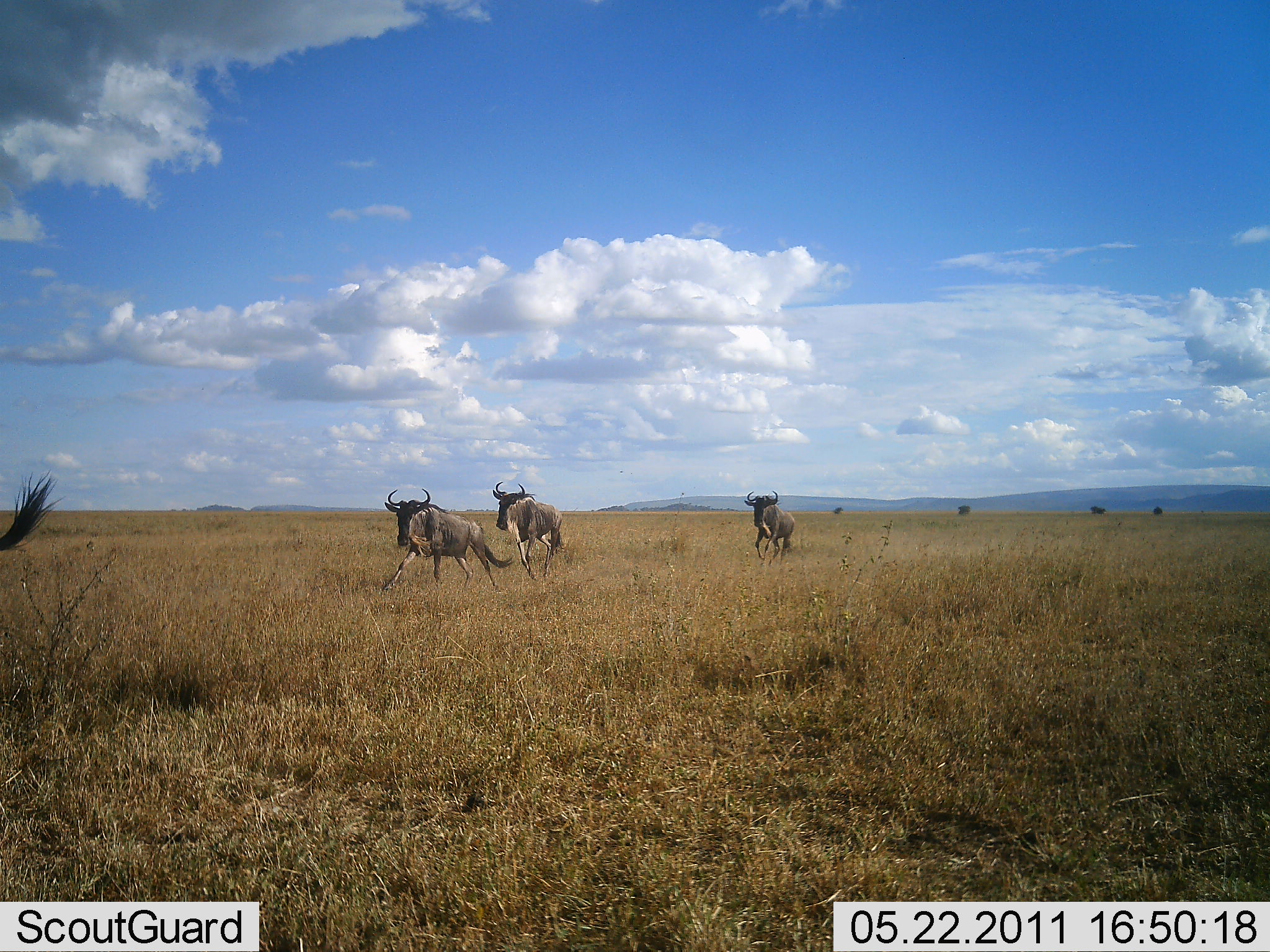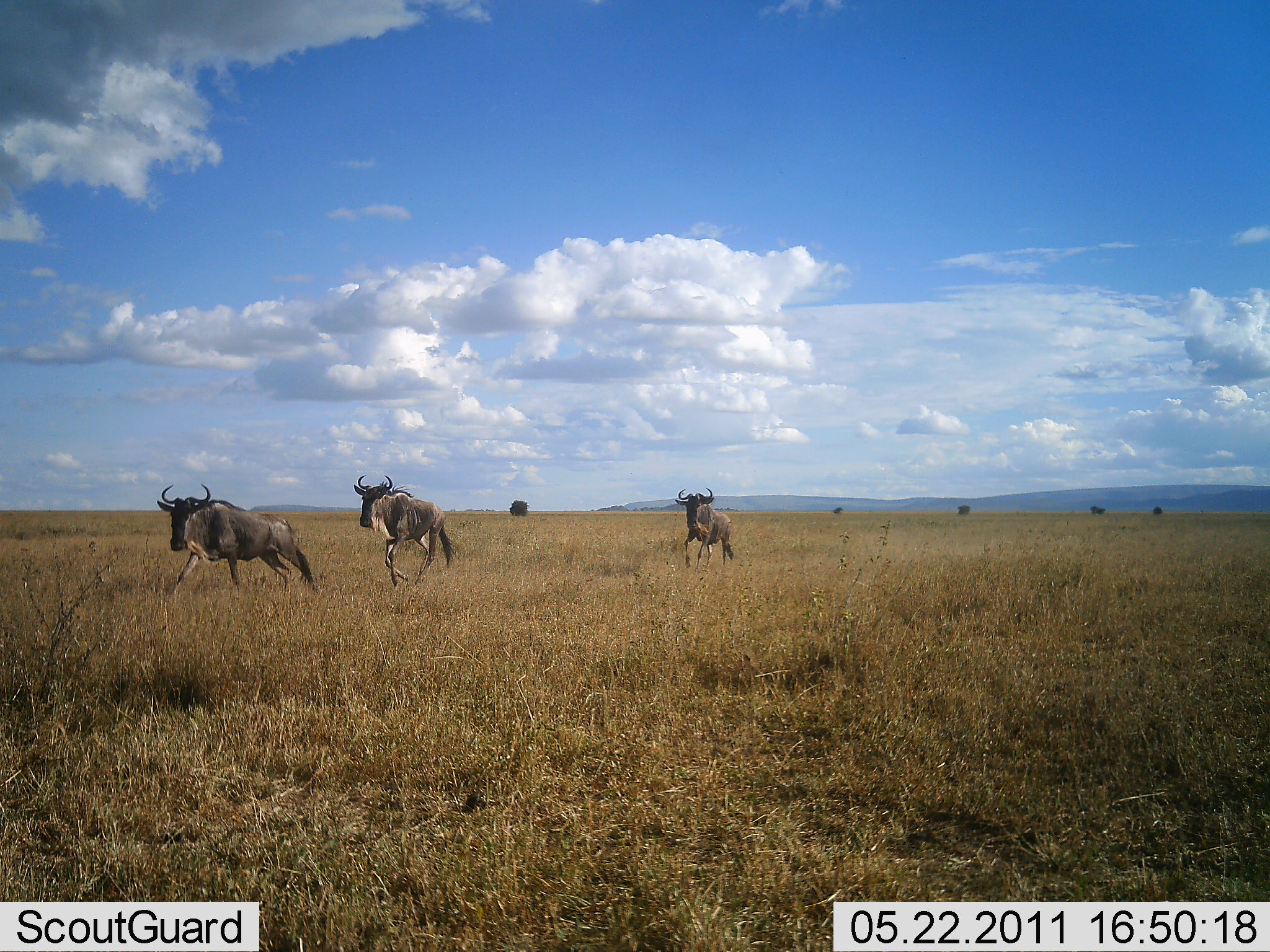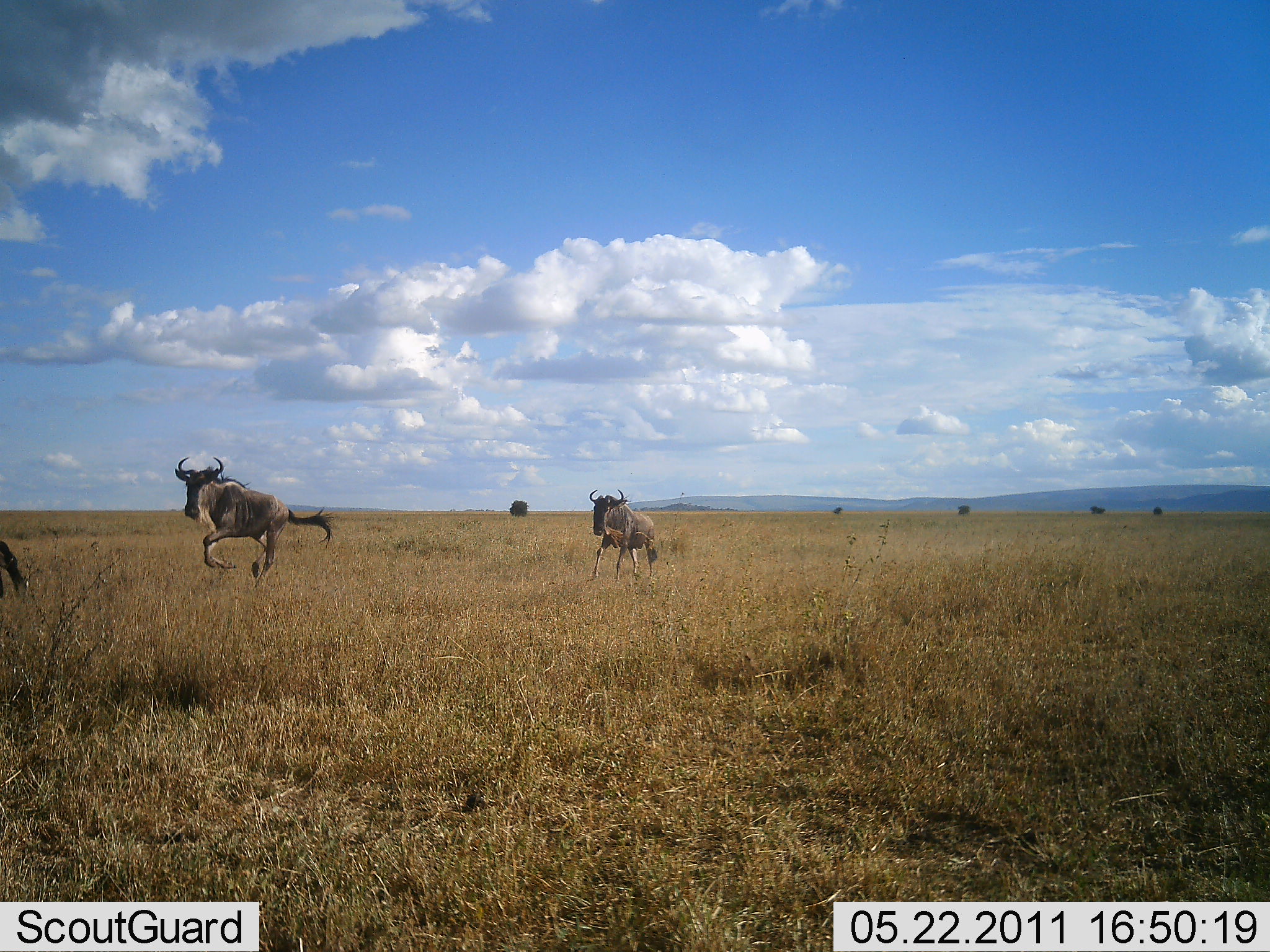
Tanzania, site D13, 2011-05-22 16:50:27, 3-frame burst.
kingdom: Animalia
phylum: Chordata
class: Mammalia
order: Artiodactyla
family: Bovidae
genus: Connochaetes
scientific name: Connochaetes taurinus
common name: blue wildebeest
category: wildebeest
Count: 4.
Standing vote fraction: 7%.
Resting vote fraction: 0%.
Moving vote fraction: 100%.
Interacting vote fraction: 0%.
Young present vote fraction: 0%.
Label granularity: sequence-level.